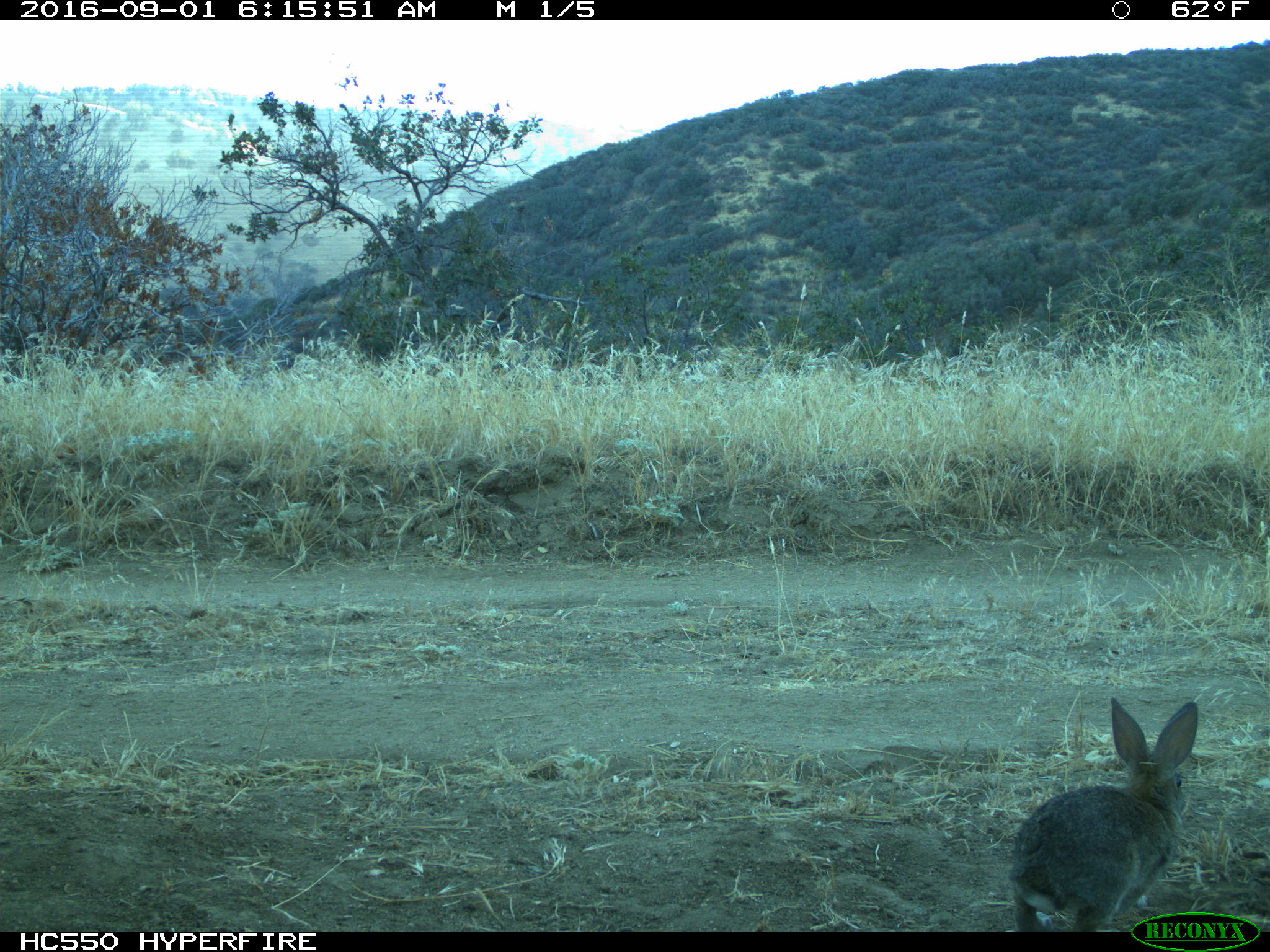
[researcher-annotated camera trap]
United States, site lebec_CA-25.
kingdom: Animalia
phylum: Chordata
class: Mammalia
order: Lagomorpha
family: Leporidae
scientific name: Leporidae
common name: rabbits and hares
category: unidentified rabbit